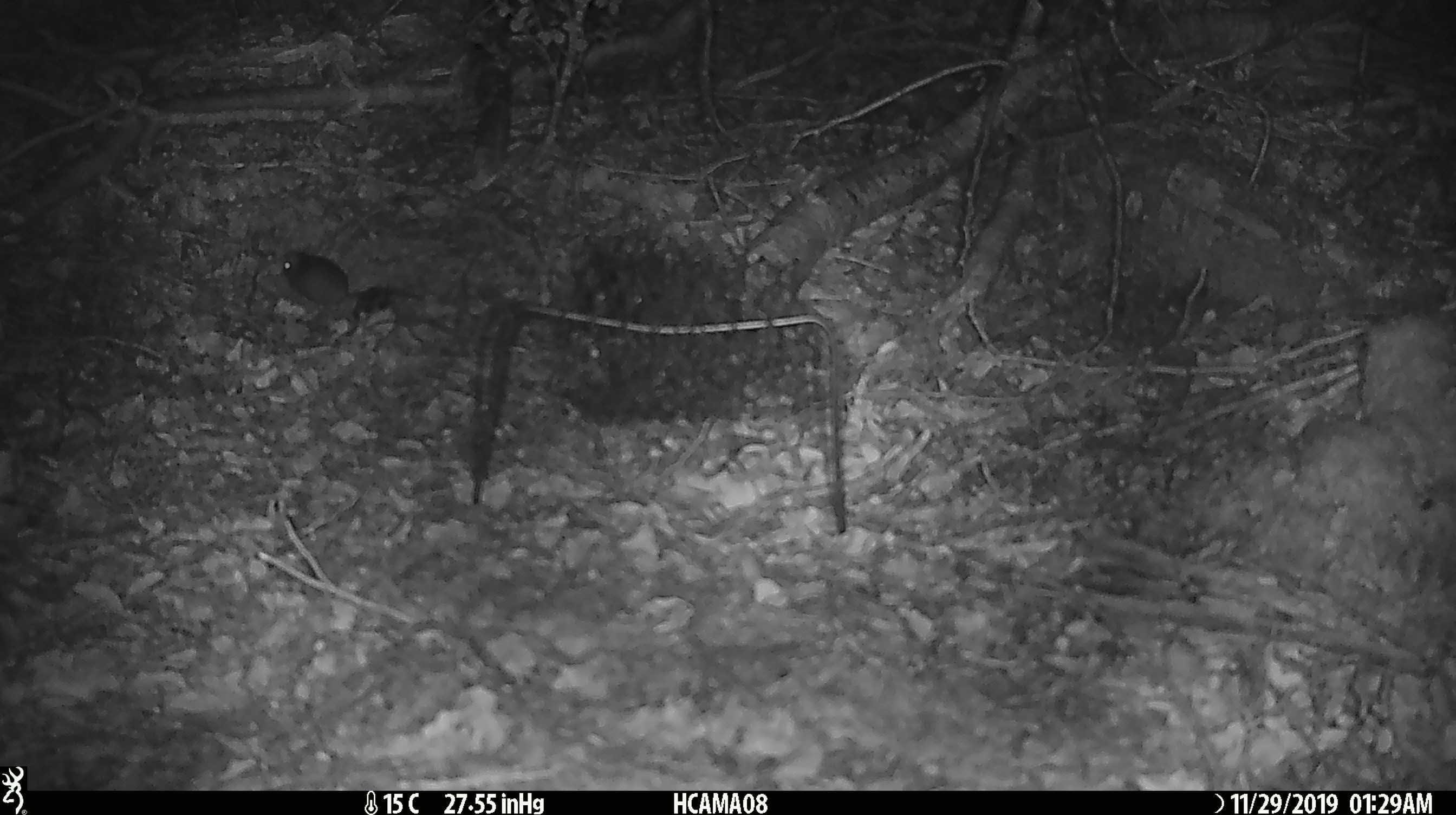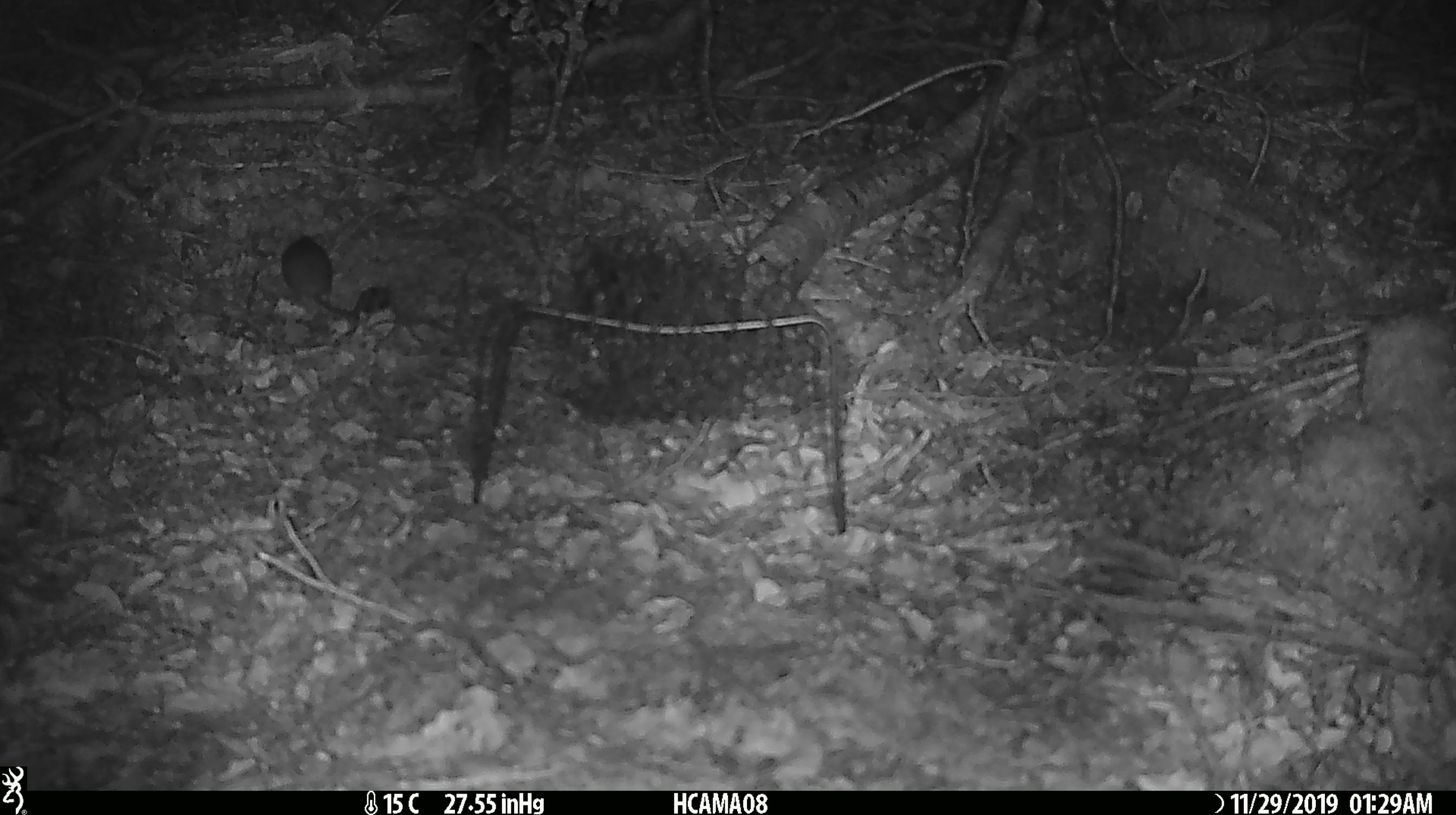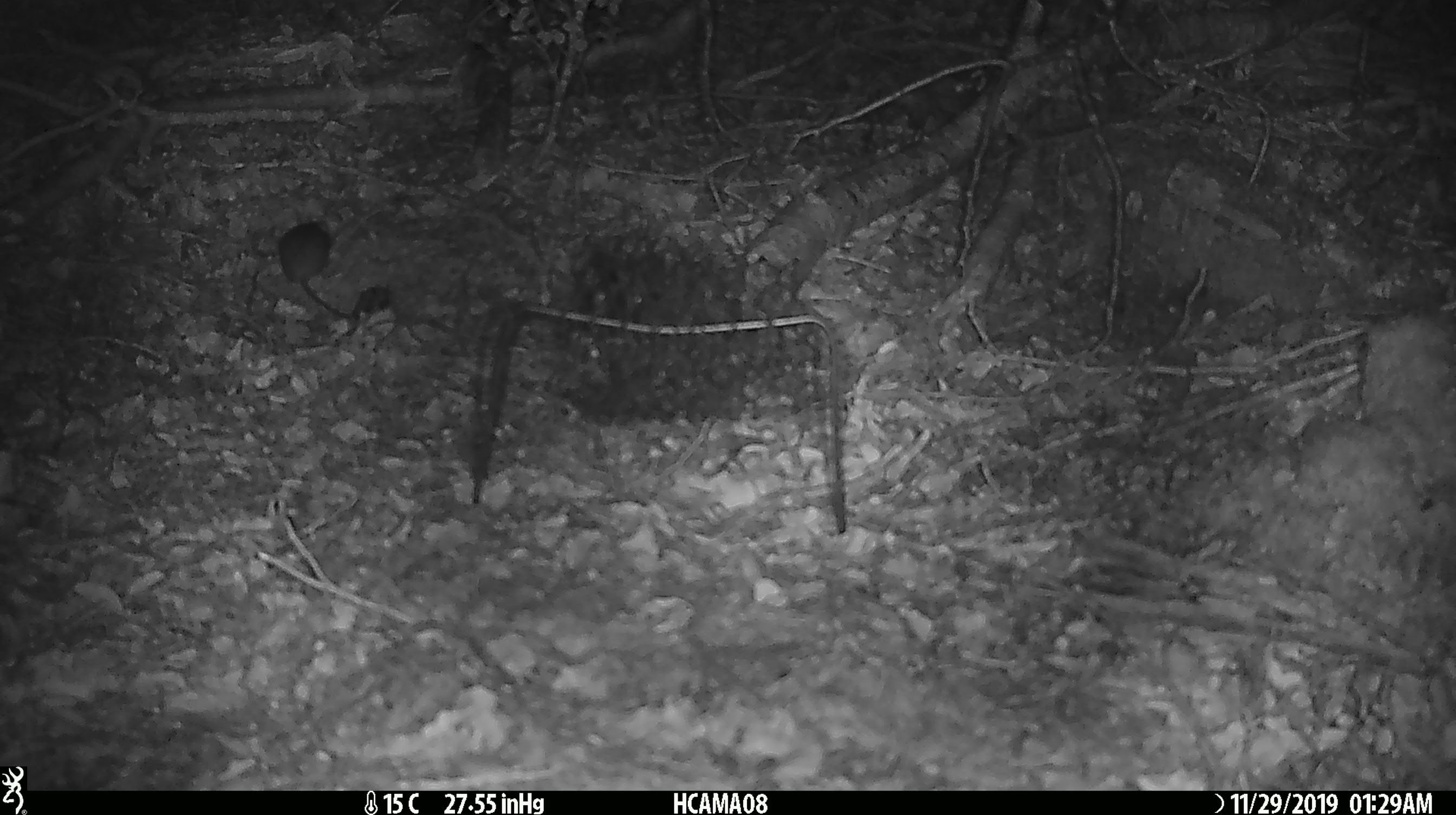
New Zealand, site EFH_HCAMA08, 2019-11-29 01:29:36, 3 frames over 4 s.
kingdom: Animalia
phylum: Chordata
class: Mammalia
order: Rodentia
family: Muridae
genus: Mus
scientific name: Mus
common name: mouse